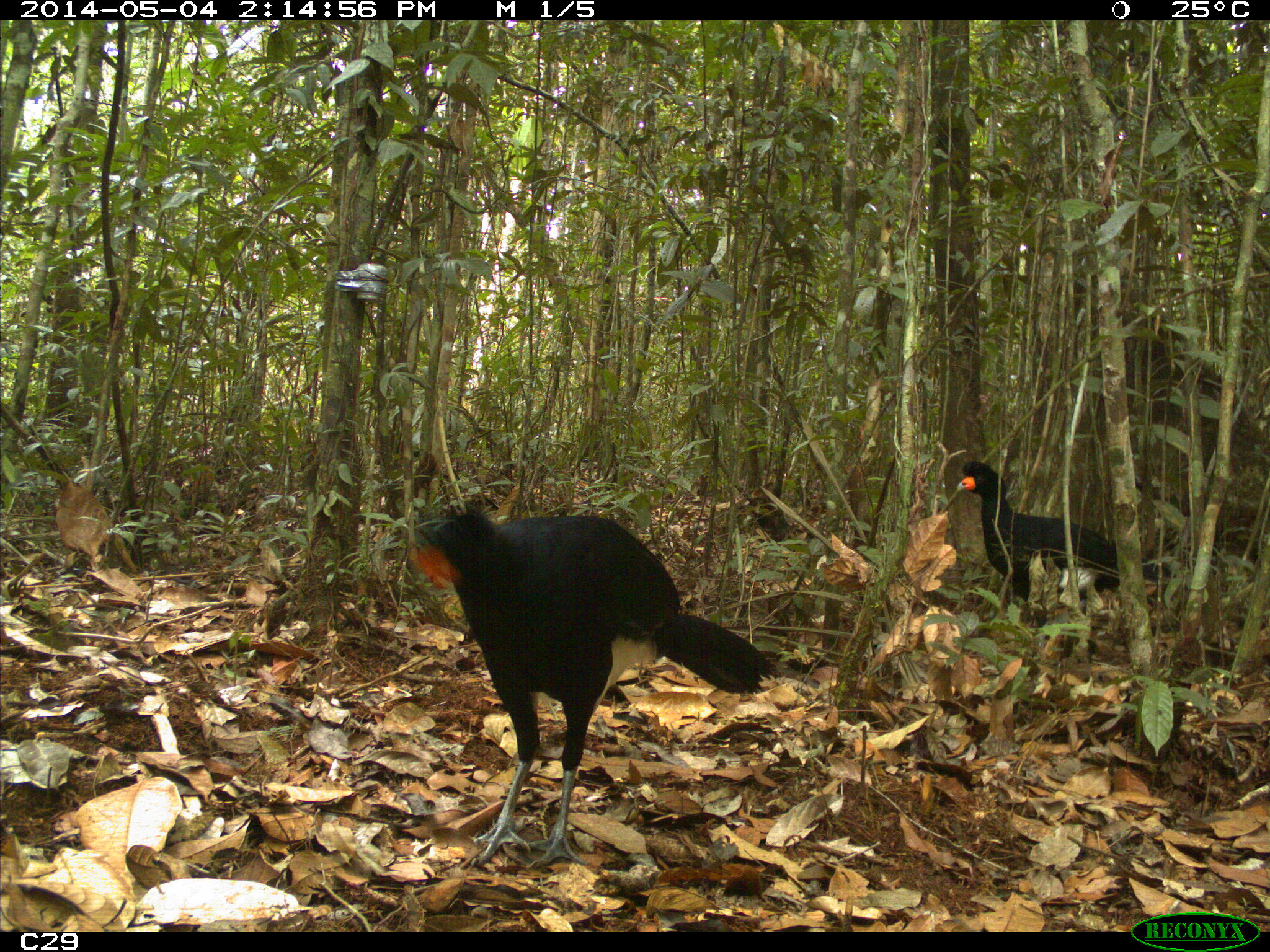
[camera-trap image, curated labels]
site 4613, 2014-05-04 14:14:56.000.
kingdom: Animalia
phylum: Chordata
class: Aves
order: Galliformes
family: Cracidae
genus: Crax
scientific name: Crax alector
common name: black curassow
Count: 2.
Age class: adult.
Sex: female.